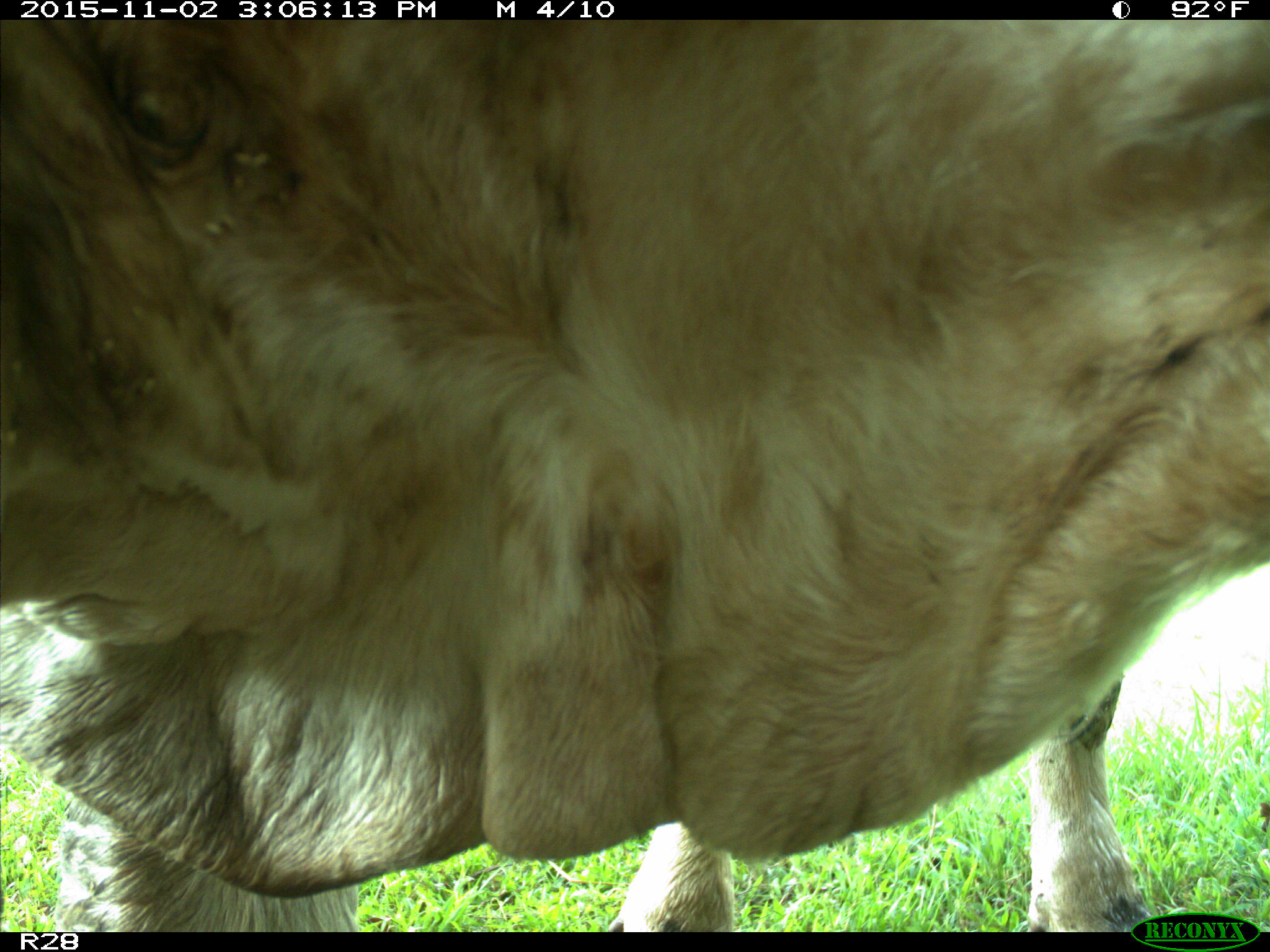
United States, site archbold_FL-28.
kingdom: Animalia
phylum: Chordata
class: Mammalia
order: Artiodactyla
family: Bovidae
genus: Bos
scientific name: Bos taurus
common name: domestic cow